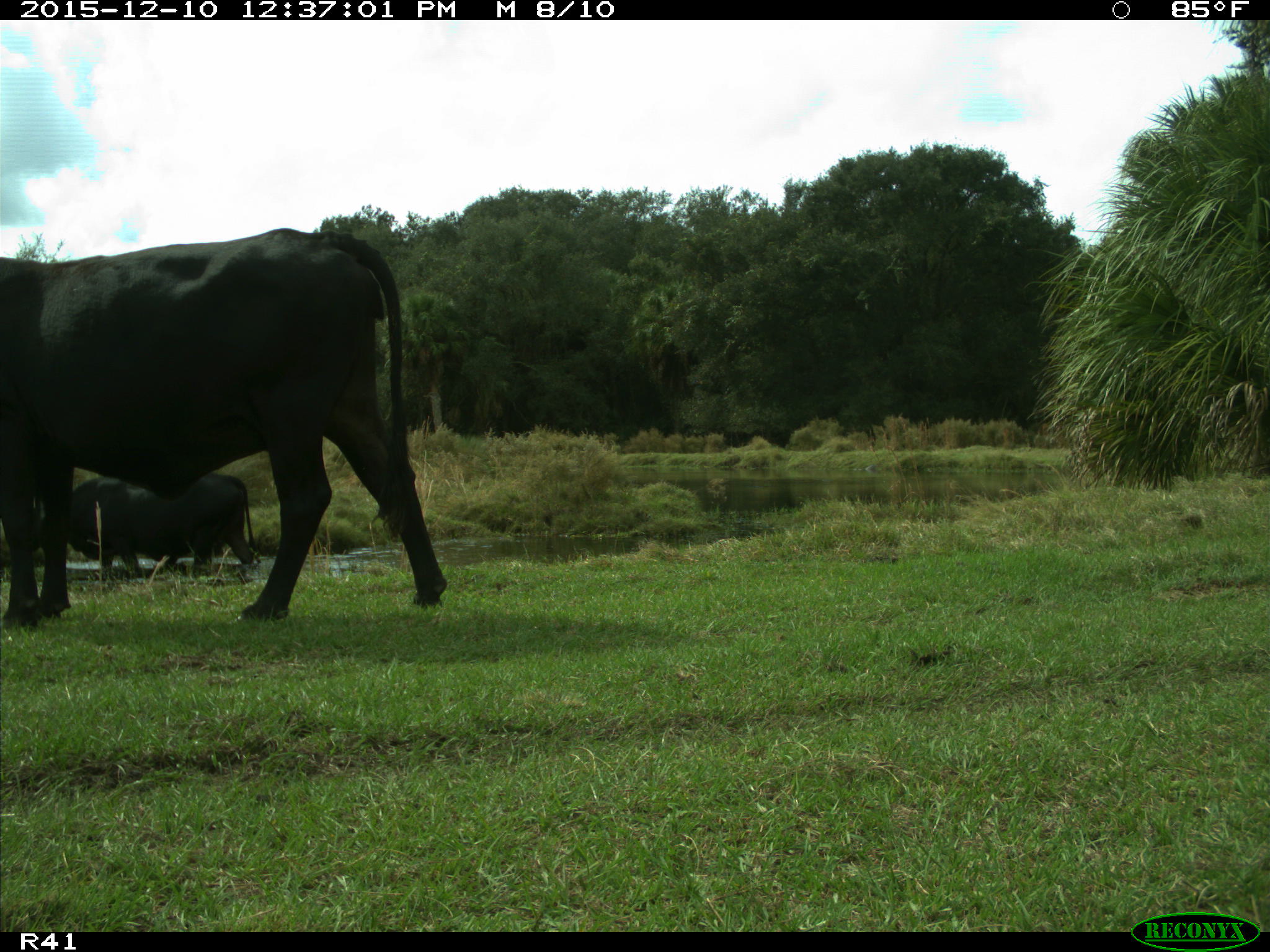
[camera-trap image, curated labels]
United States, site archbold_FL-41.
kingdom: Animalia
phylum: Chordata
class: Mammalia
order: Artiodactyla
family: Bovidae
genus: Bos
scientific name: Bos taurus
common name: domestic cow